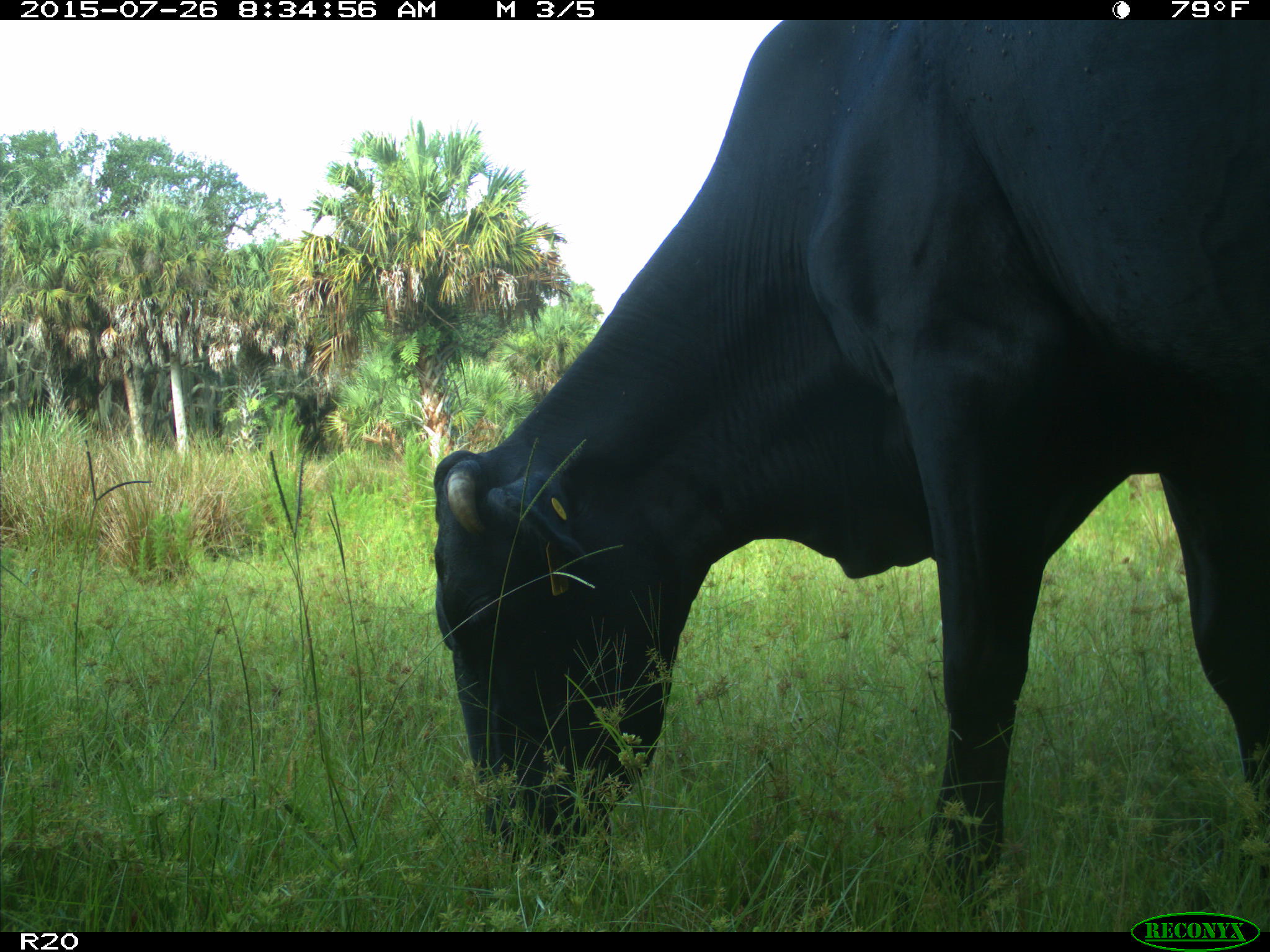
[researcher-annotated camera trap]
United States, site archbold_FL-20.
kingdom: Animalia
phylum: Chordata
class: Mammalia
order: Artiodactyla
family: Bovidae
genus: Bos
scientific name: Bos taurus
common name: domestic cow